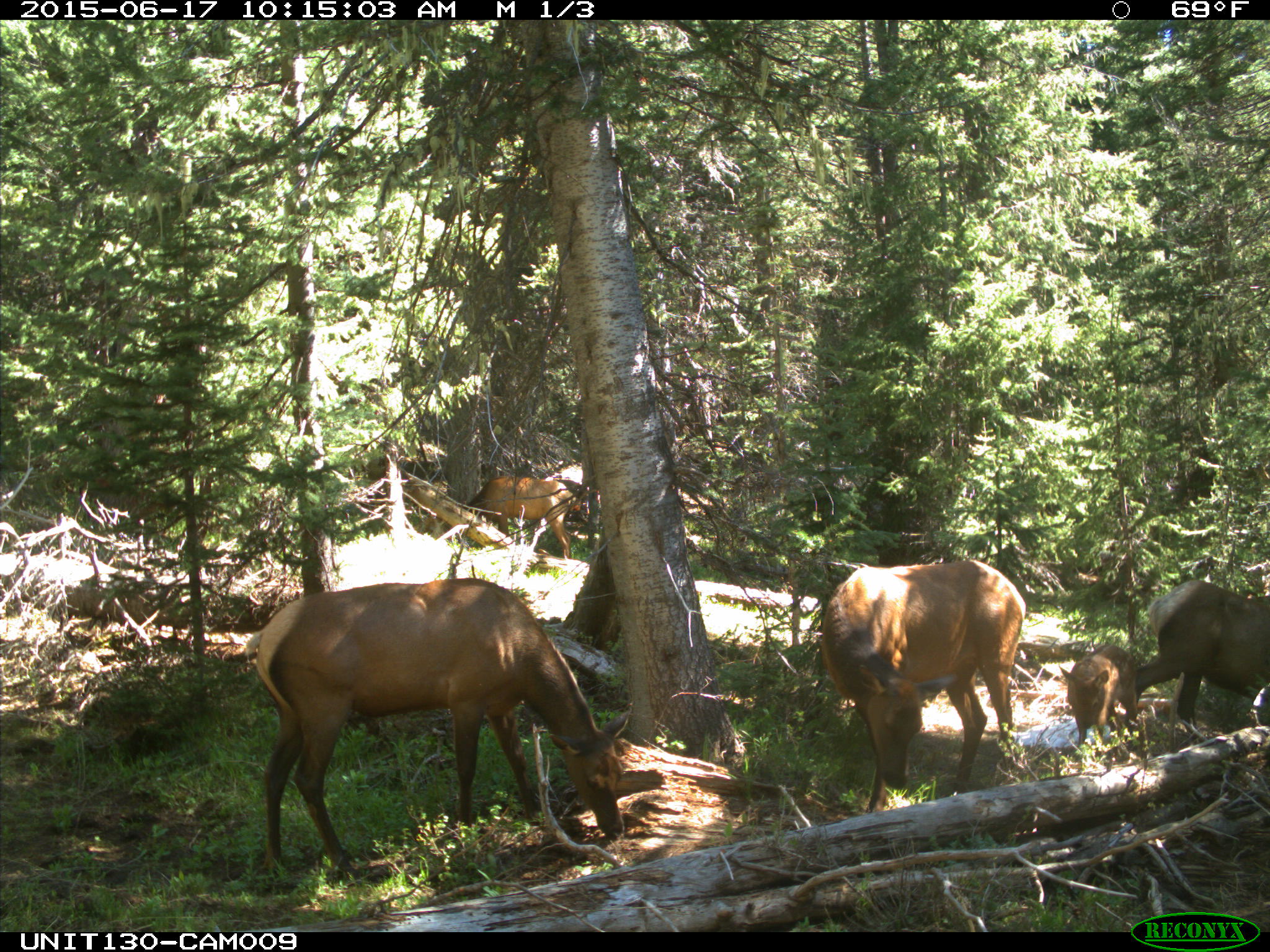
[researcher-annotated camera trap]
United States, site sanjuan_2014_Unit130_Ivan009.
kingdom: Animalia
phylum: Chordata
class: Mammalia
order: Artiodactyla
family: Cervidae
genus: Cervus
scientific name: Cervus elaphus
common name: red deer